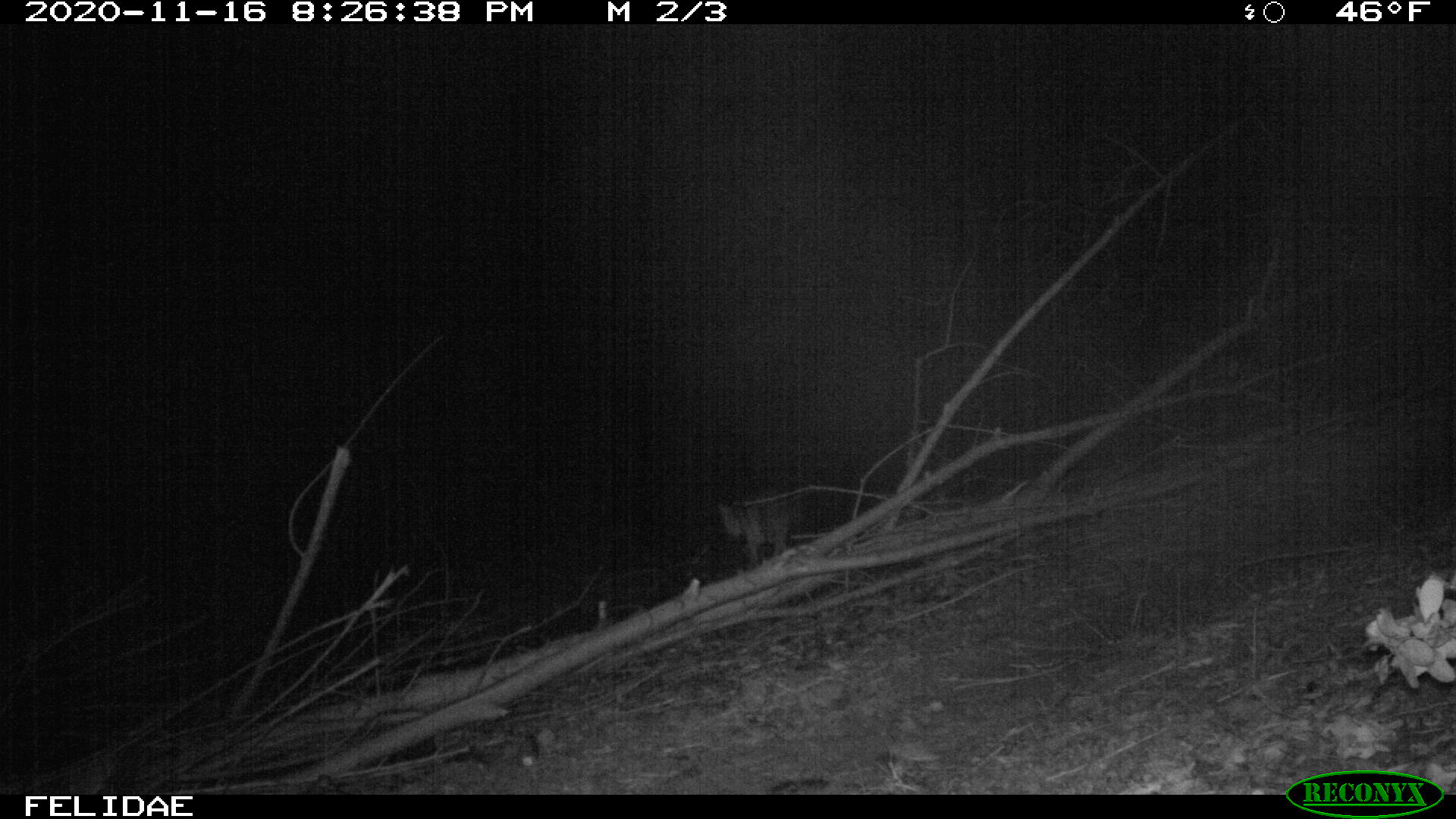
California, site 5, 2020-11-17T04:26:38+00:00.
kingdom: Animalia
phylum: Chordata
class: Mammalia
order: Carnivora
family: Canidae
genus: Urocyon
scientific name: Urocyon cinereoargenteus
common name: gray fox